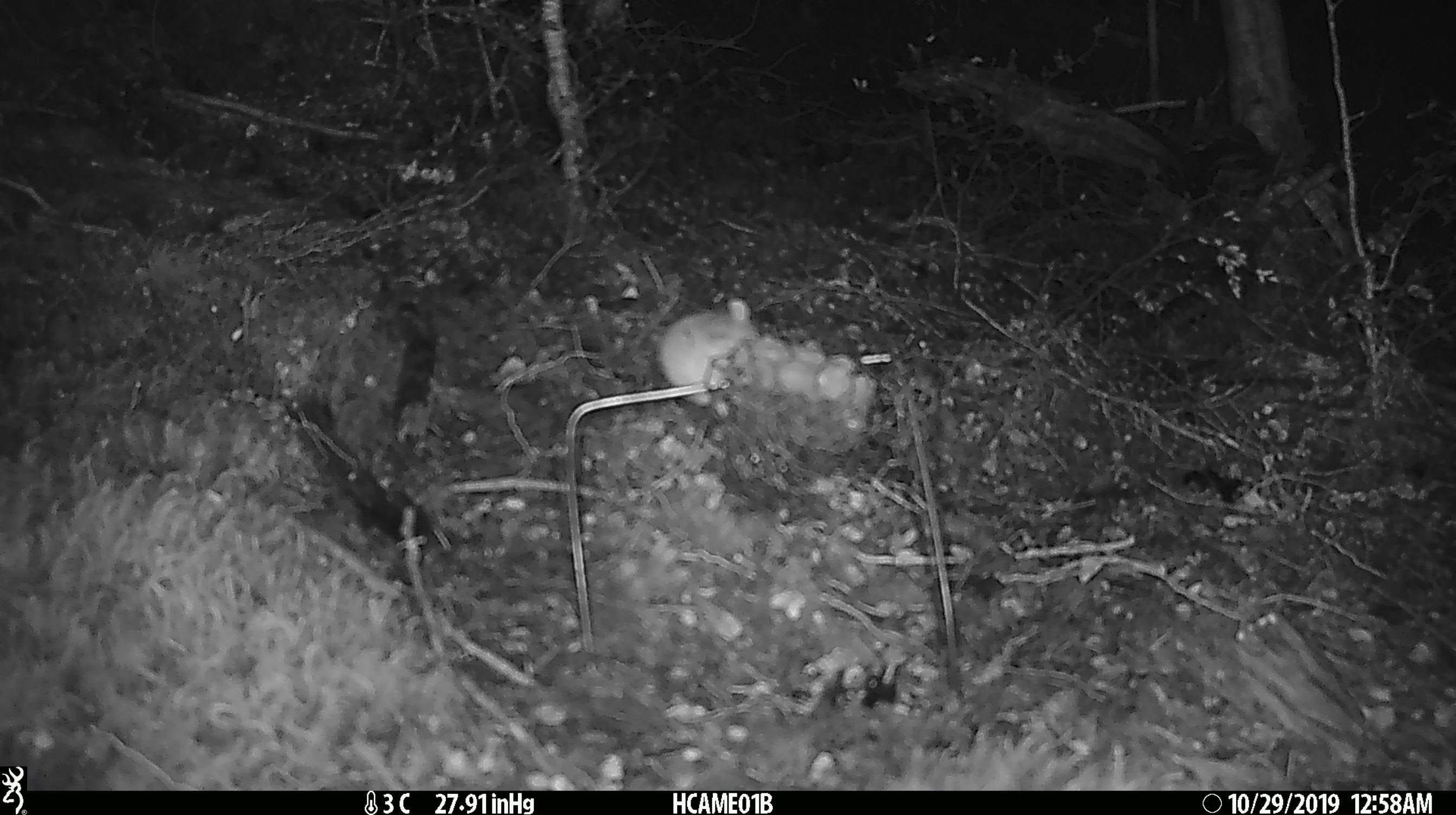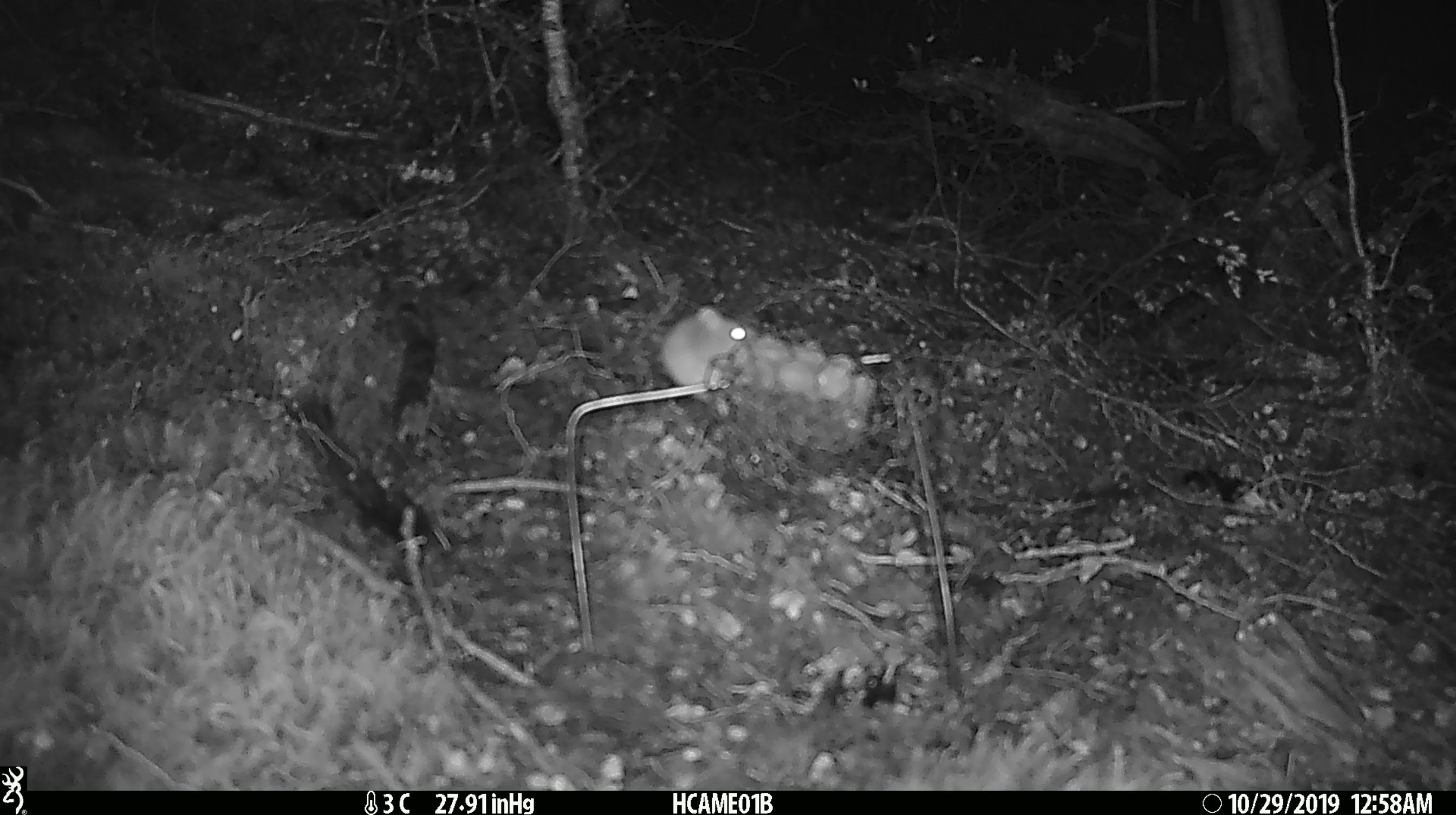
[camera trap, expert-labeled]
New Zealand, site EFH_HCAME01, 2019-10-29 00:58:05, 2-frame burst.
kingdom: Animalia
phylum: Chordata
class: Mammalia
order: Rodentia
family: Muridae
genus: Mus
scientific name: Mus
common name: mouse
Mouse (Mus).